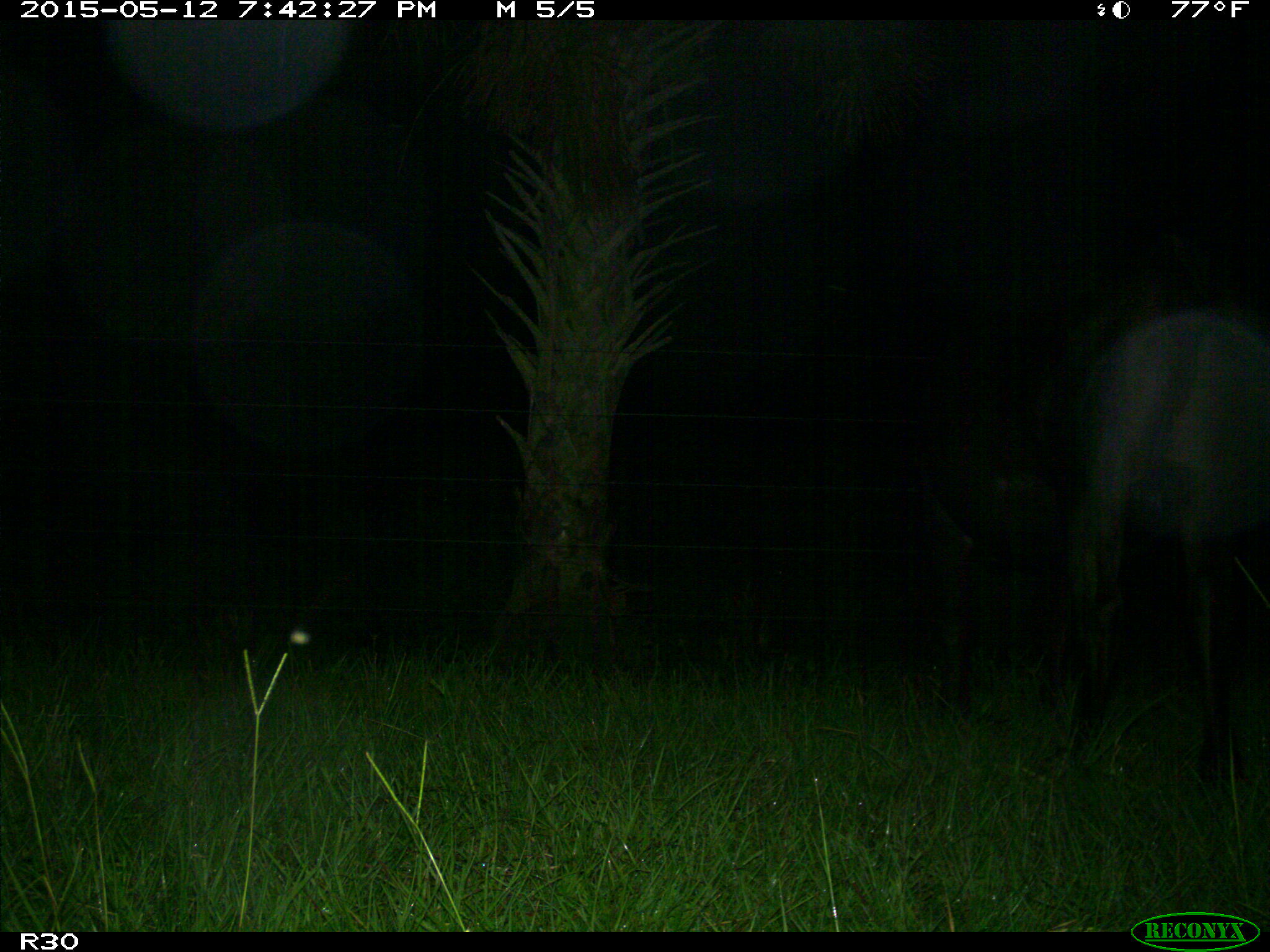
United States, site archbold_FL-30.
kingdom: Animalia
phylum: Chordata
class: Mammalia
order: Artiodactyla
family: Bovidae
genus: Bos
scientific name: Bos taurus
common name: domestic cow